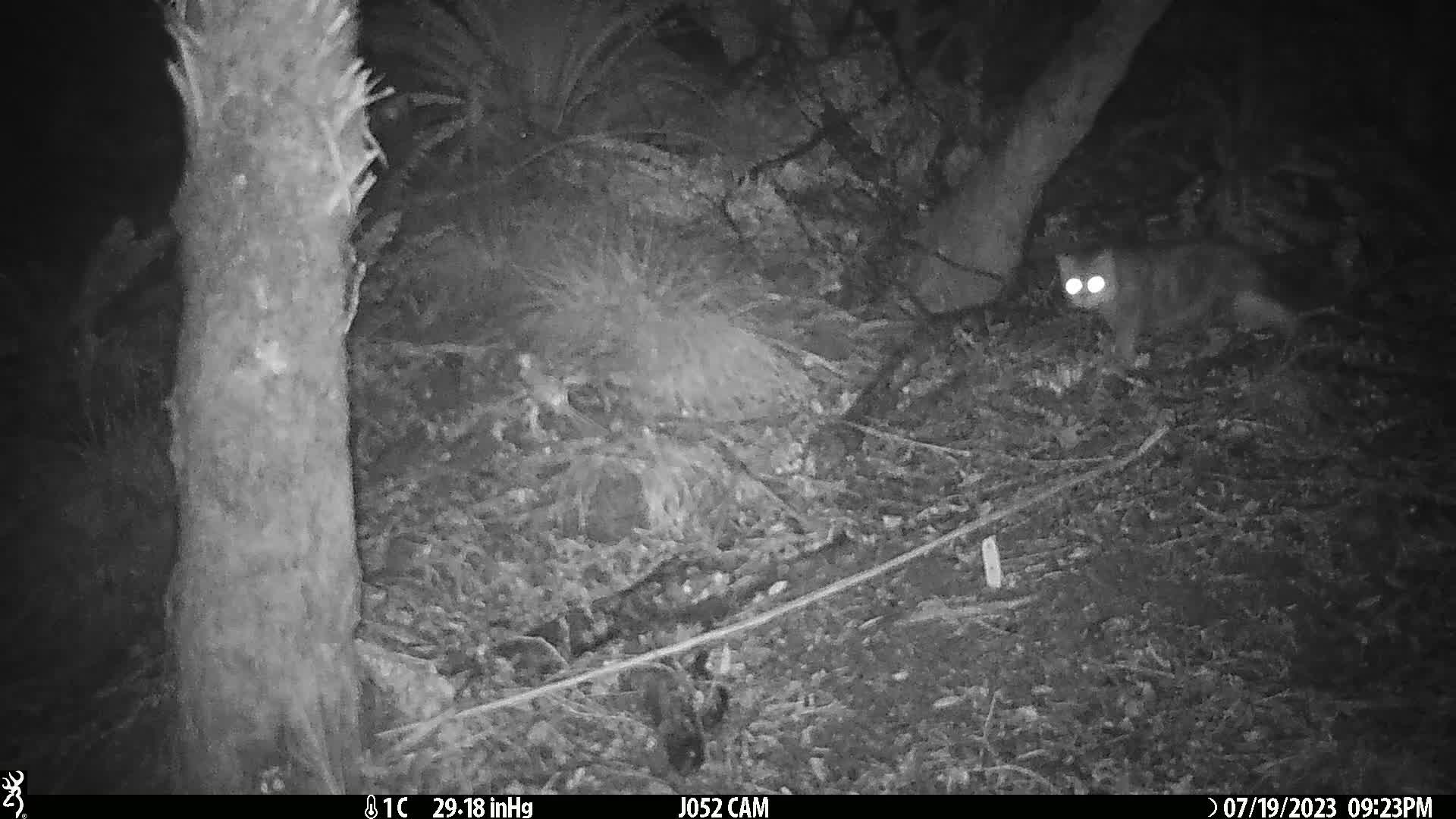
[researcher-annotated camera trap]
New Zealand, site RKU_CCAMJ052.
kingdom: Animalia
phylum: Chordata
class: Mammalia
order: Carnivora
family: Felidae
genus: Felis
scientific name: Felis catus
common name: domestic cat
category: cat